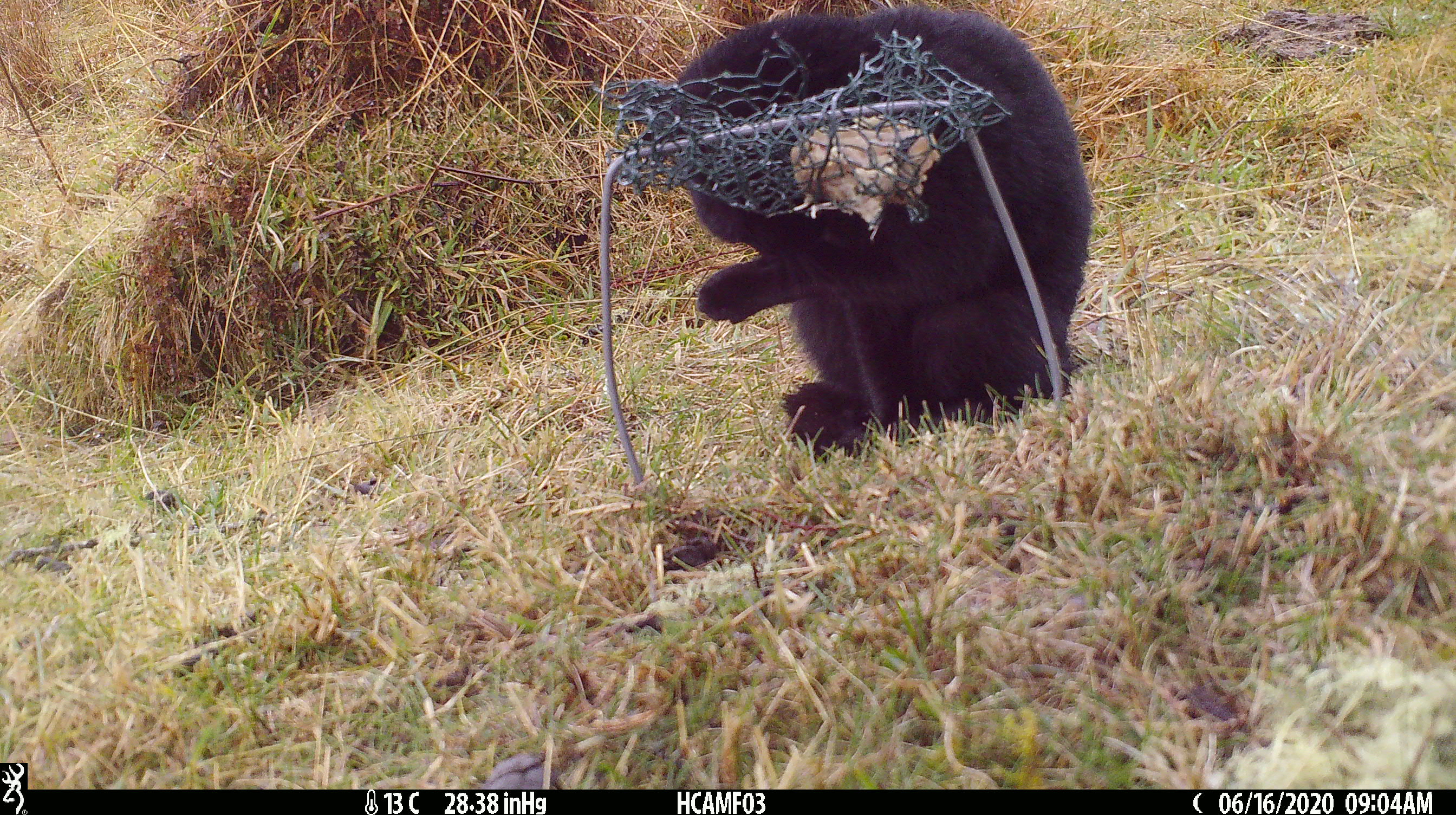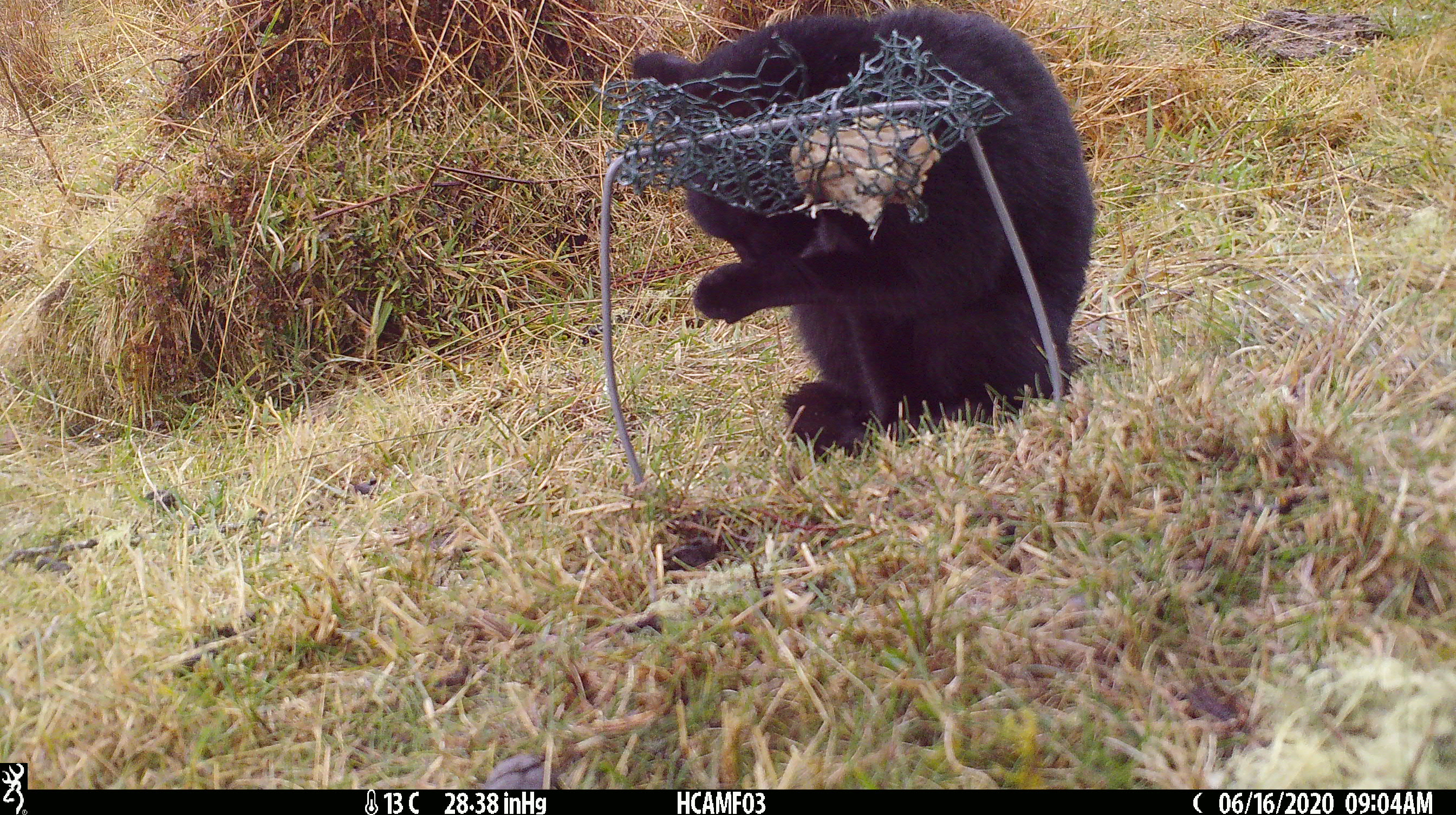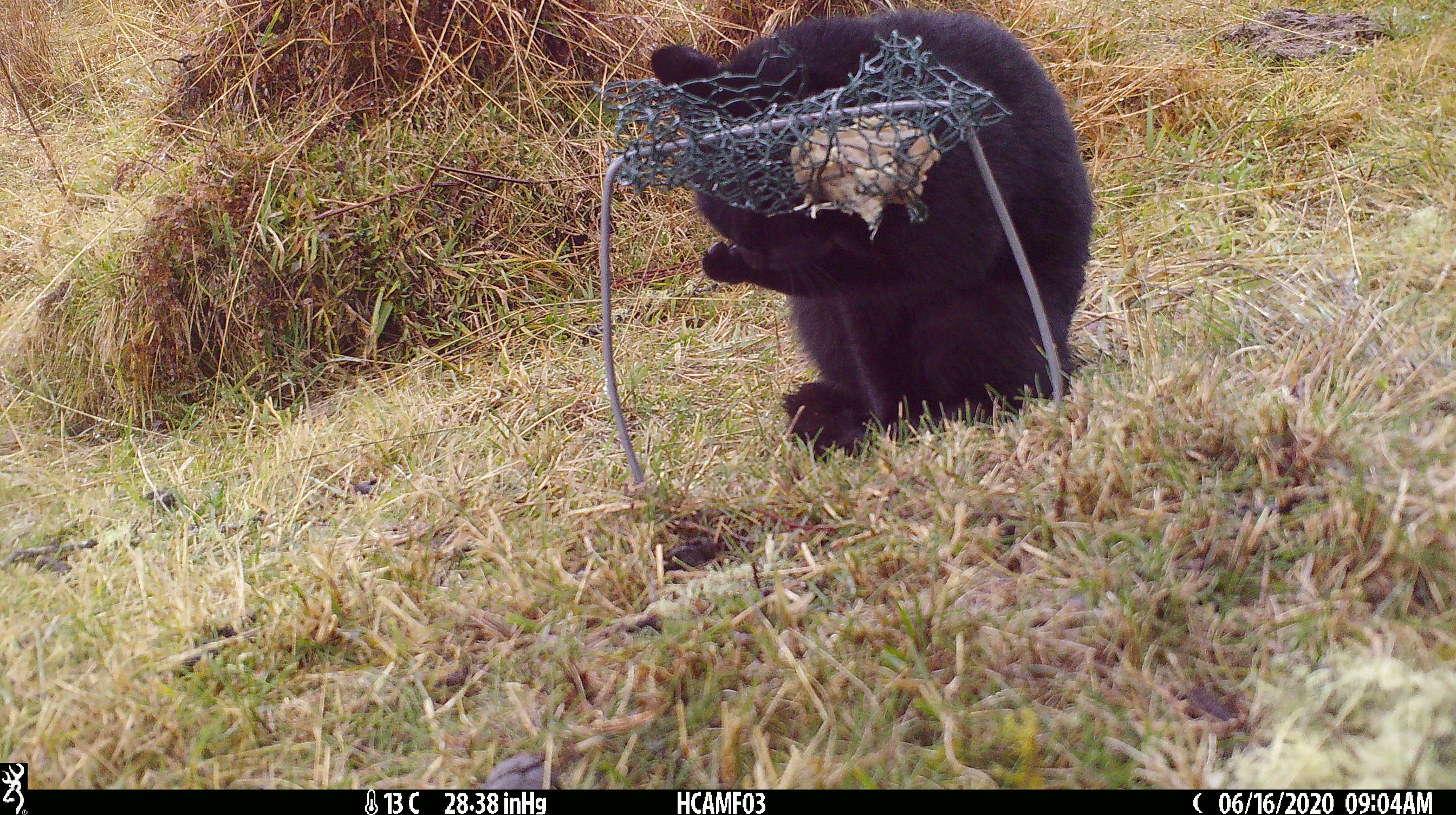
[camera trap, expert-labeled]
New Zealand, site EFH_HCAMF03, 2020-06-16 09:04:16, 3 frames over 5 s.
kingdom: Animalia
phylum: Chordata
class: Mammalia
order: Carnivora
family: Felidae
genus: Felis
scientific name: Felis catus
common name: domestic cat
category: cat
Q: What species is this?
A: Cat (domestic cat) (Felis catus).